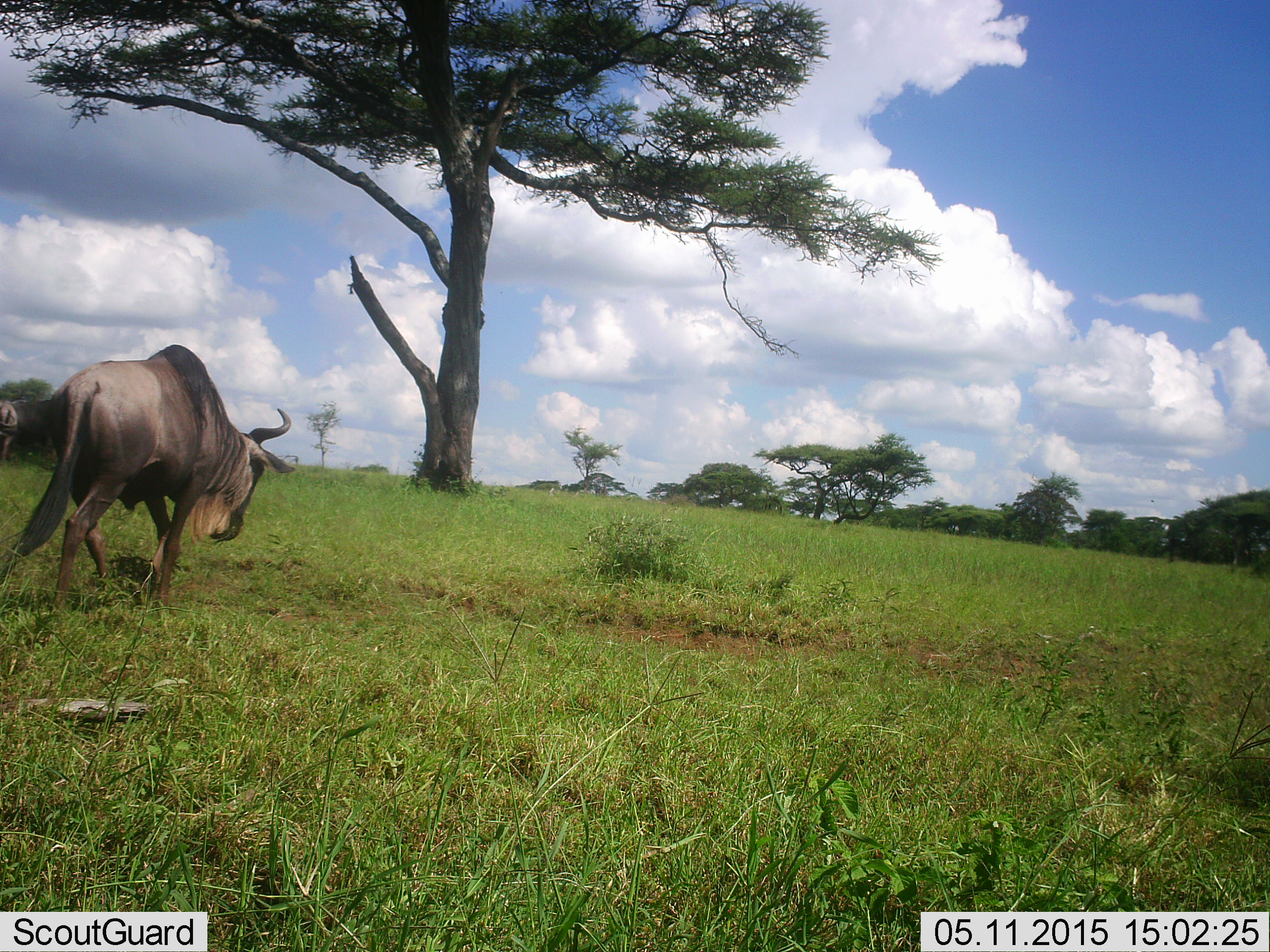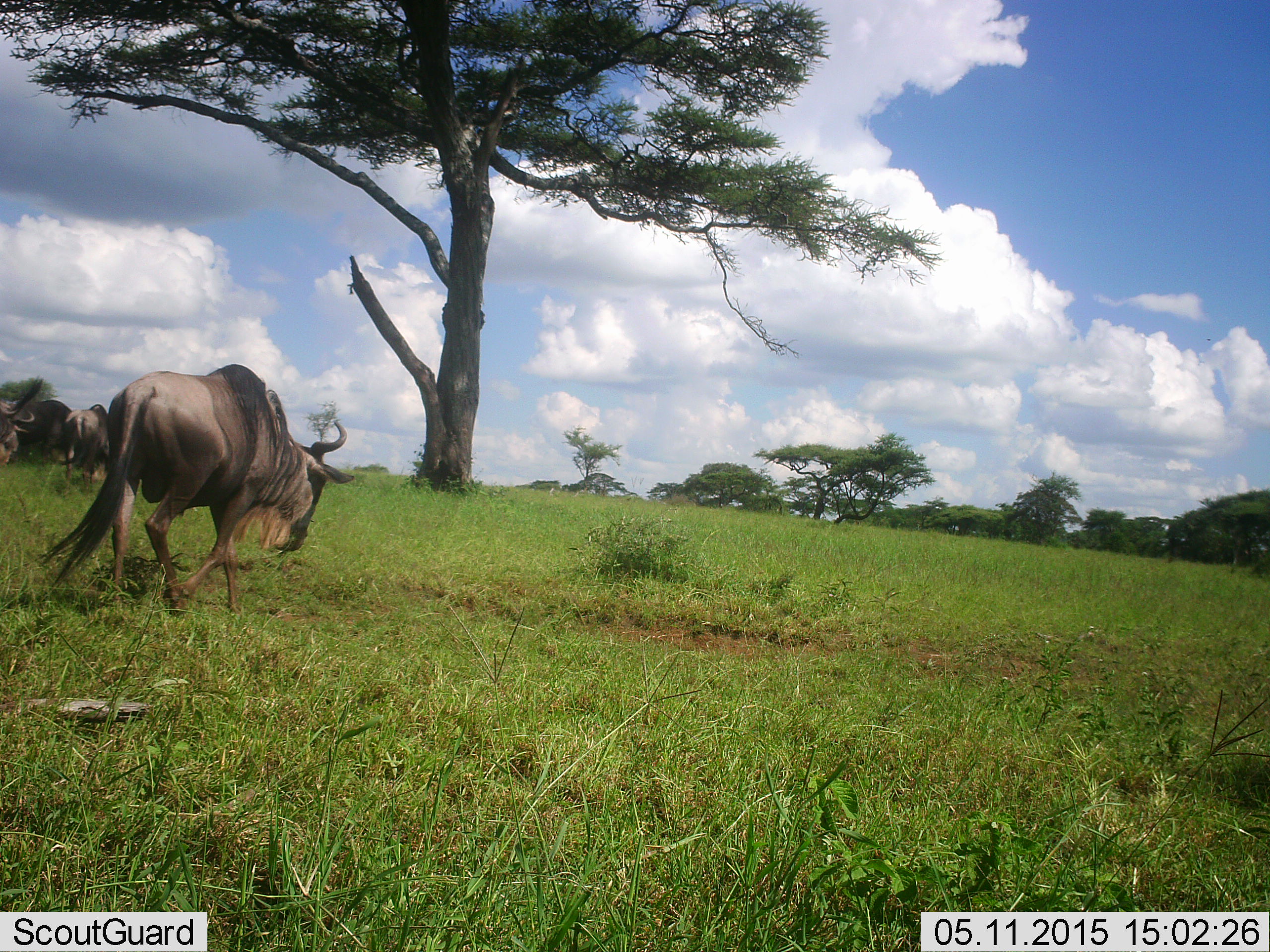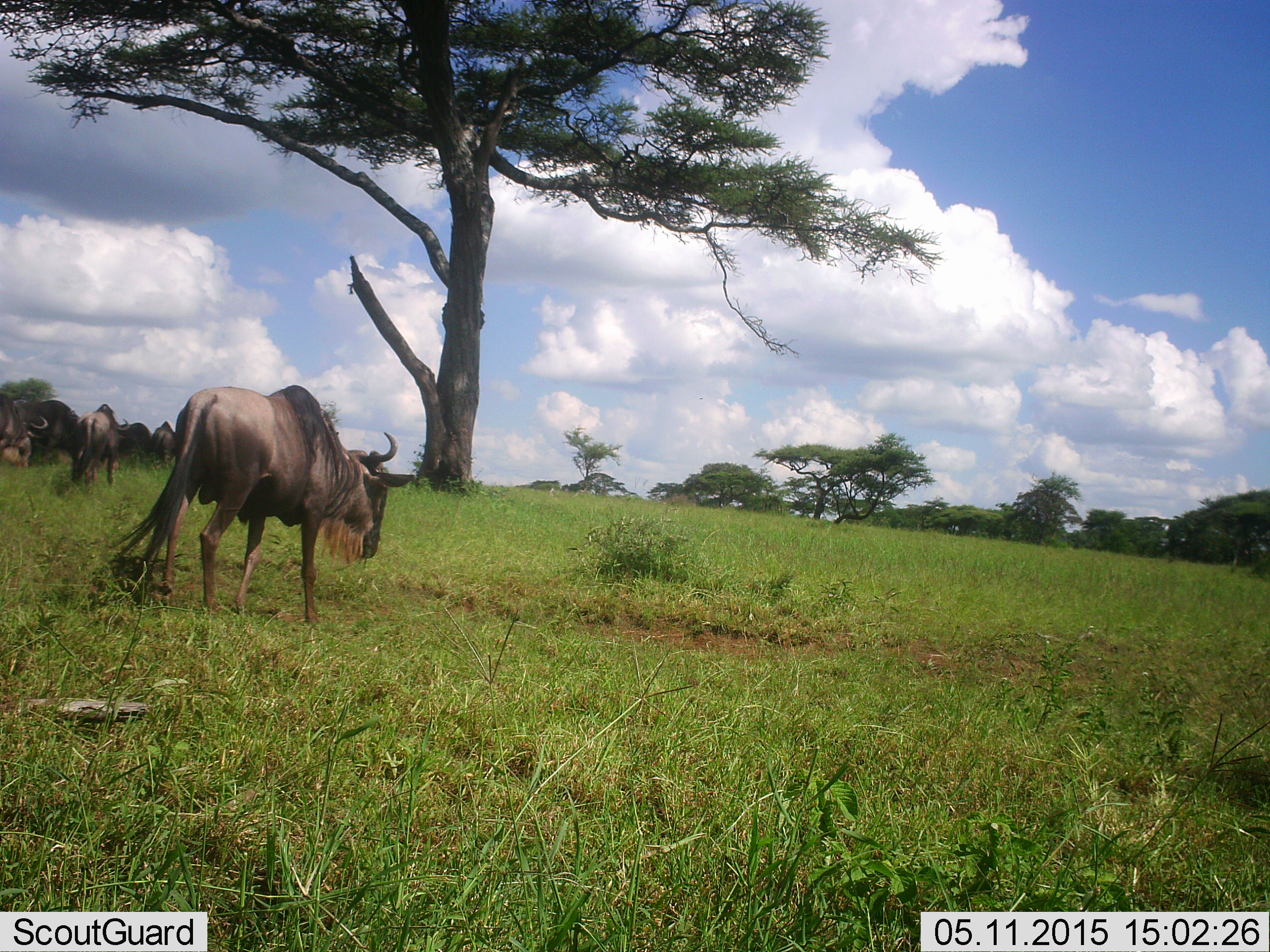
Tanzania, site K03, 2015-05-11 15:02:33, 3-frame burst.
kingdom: Animalia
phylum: Chordata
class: Mammalia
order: Artiodactyla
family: Bovidae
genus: Connochaetes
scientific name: Connochaetes taurinus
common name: blue wildebeest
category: wildebeest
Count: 3.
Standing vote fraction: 30%.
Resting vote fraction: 10%.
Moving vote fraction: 100%.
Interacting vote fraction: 0%.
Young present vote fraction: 0%.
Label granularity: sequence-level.